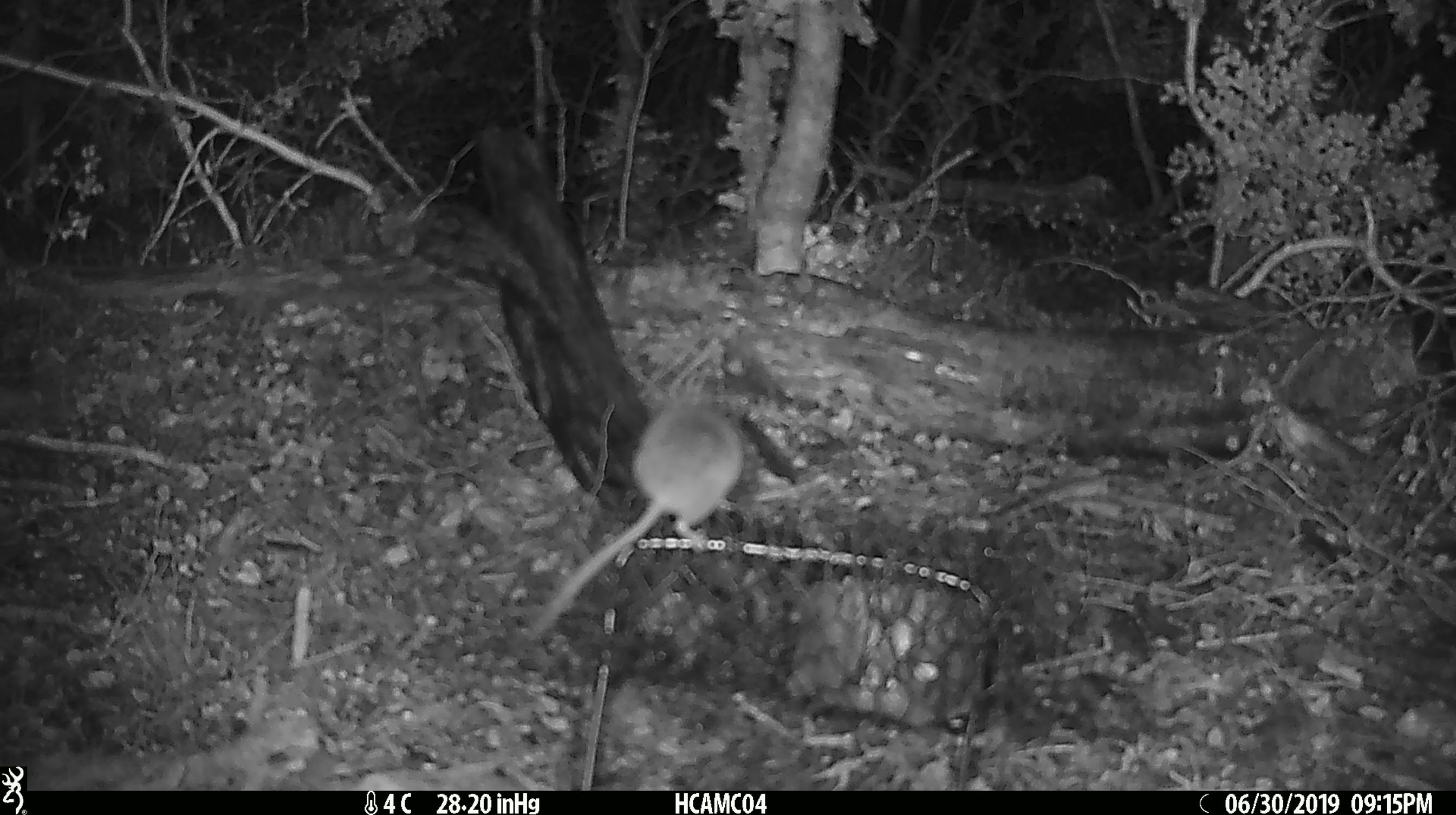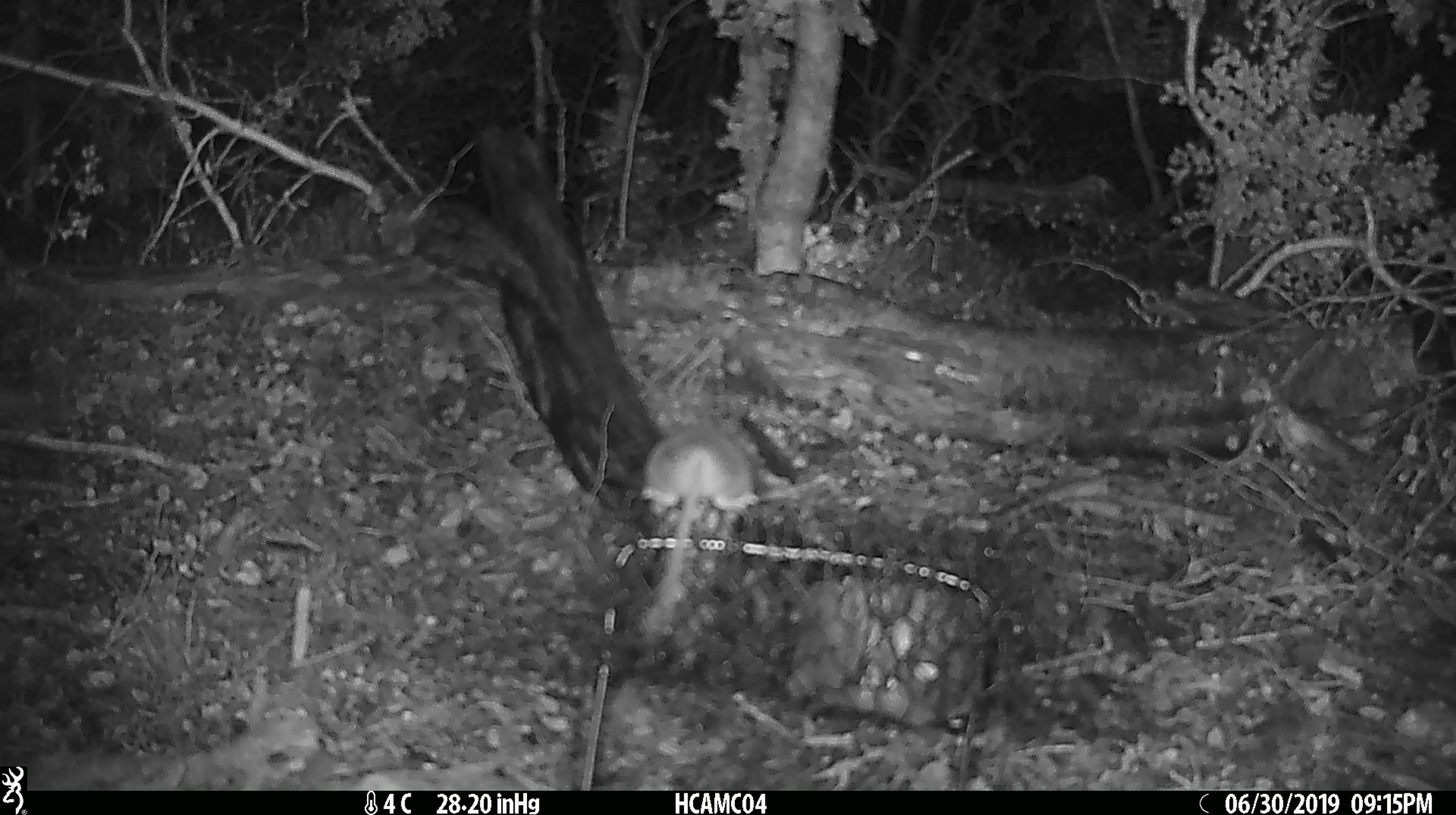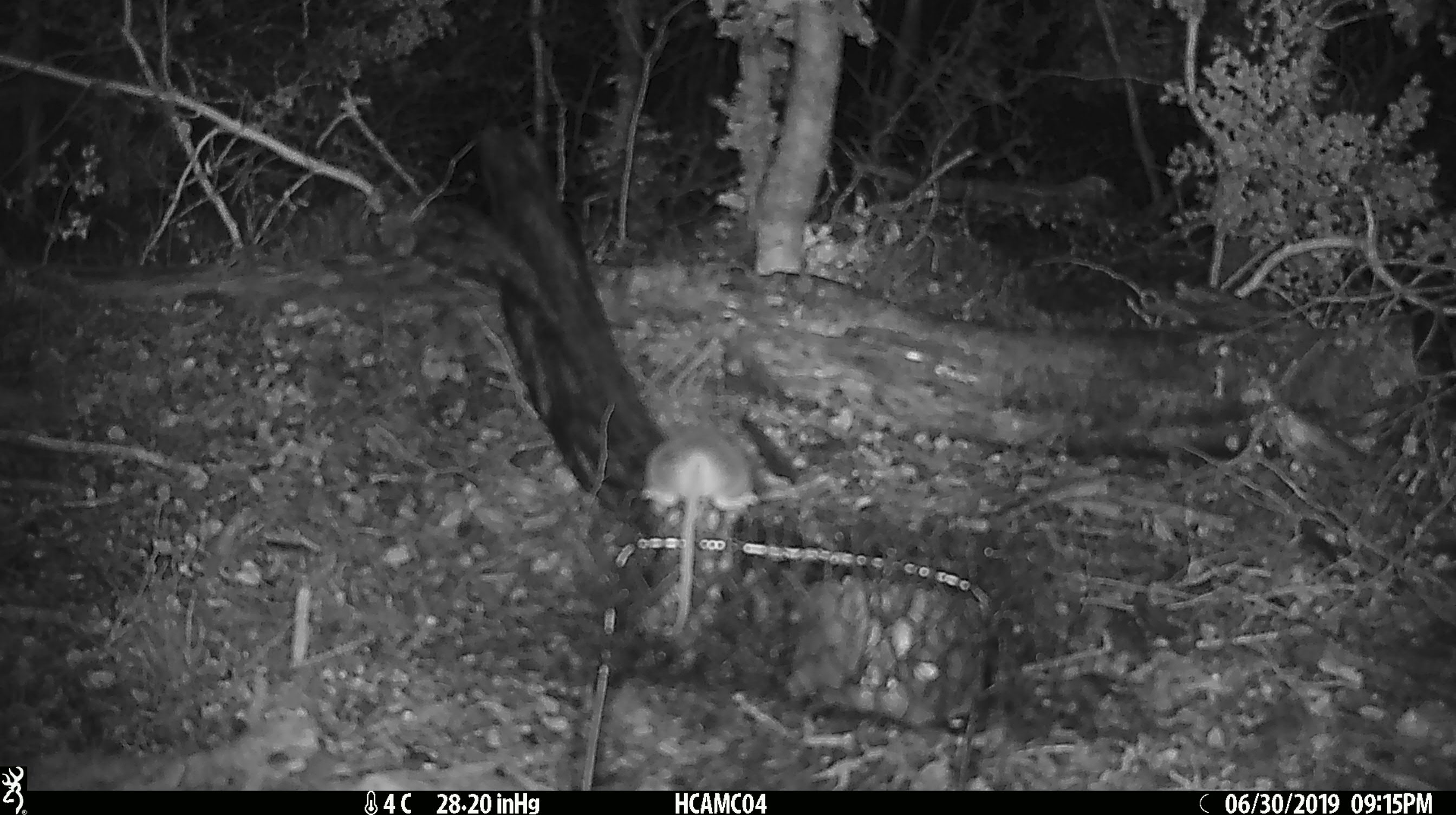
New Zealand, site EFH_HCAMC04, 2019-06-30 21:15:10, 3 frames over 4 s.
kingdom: Animalia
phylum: Chordata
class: Mammalia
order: Rodentia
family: Muridae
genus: Mus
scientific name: Mus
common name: mouse